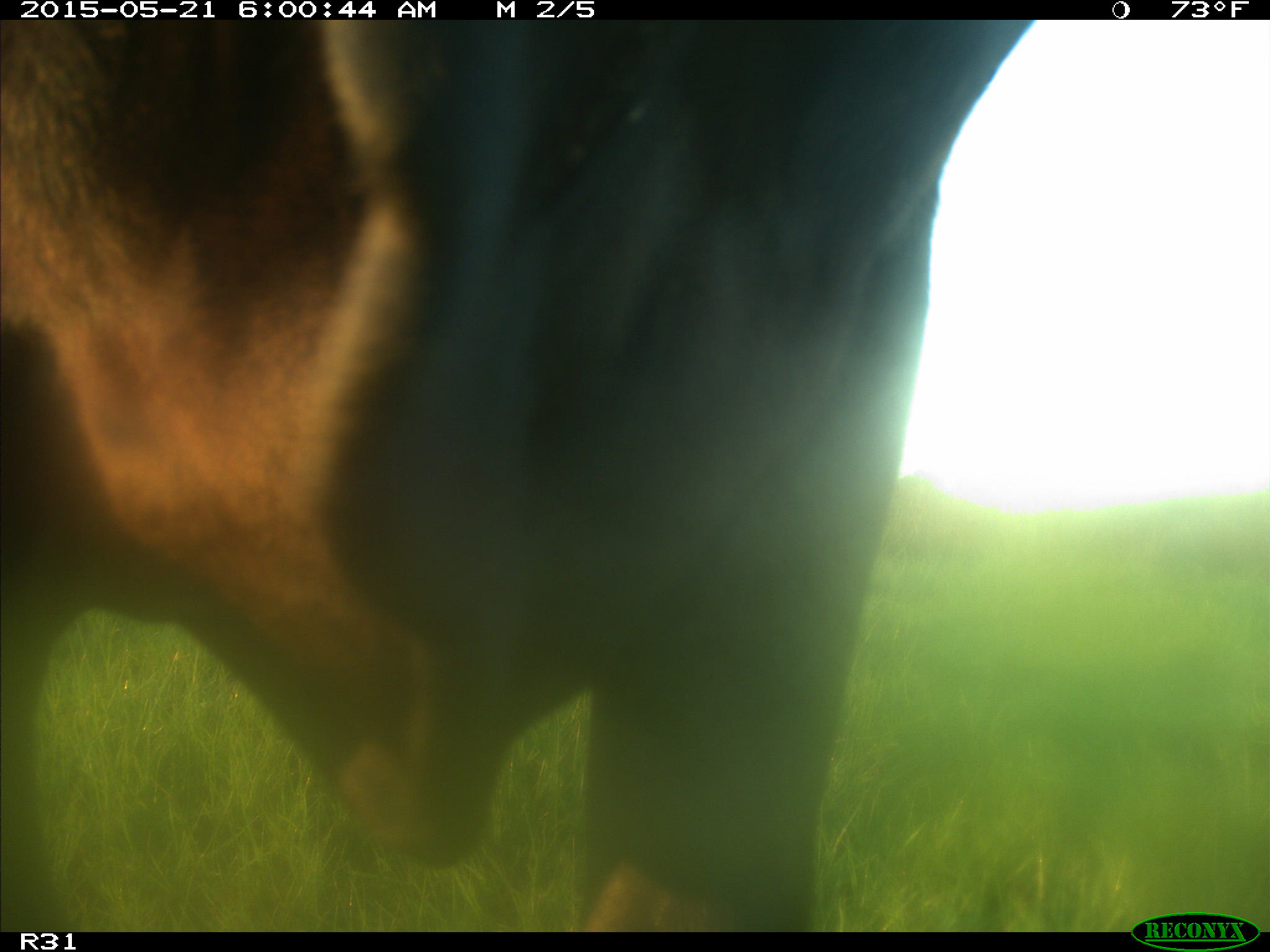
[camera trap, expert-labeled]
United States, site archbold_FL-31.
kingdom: Animalia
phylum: Chordata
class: Mammalia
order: Artiodactyla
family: Bovidae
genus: Bos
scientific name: Bos taurus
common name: domestic cow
Bos taurus (domestic cow).